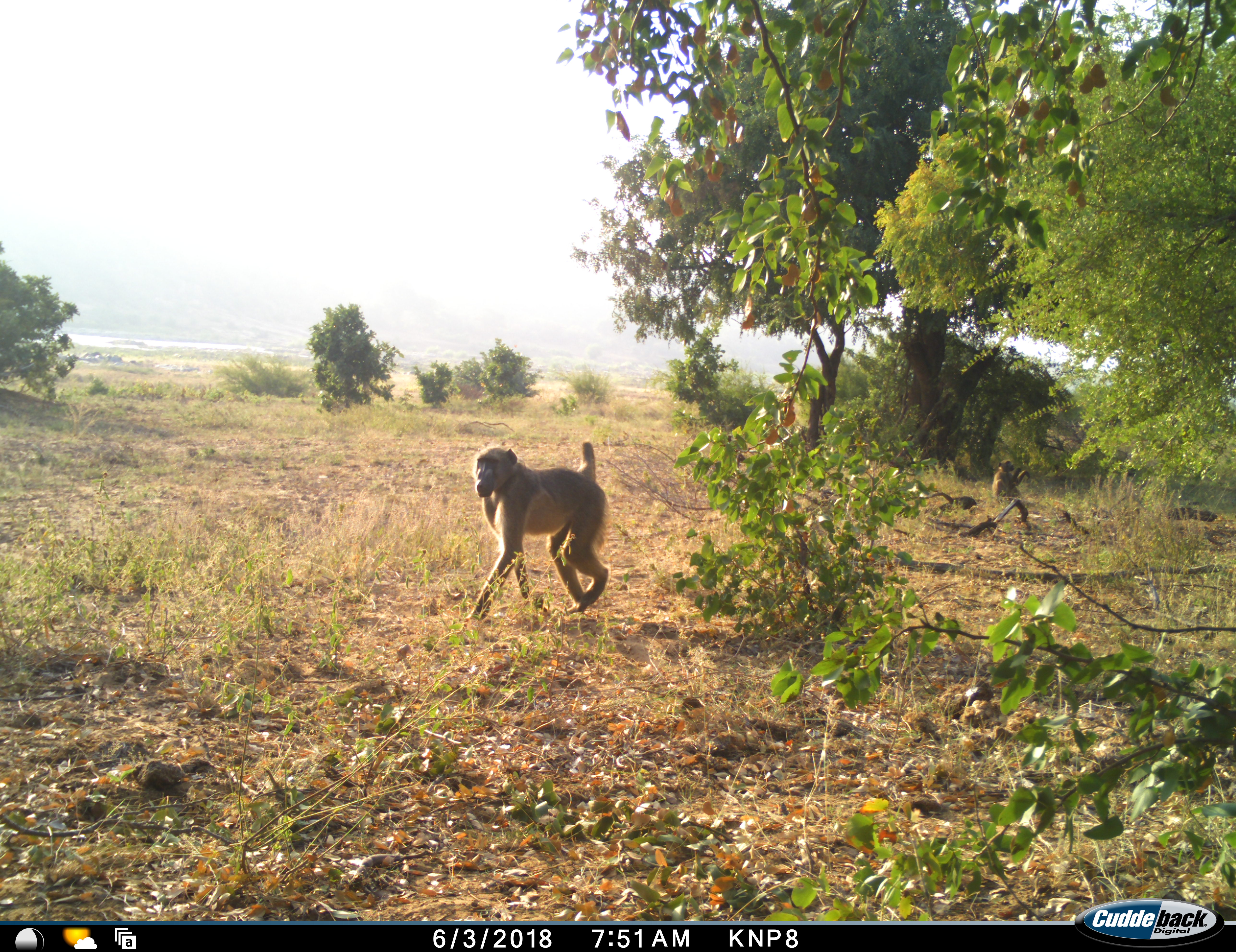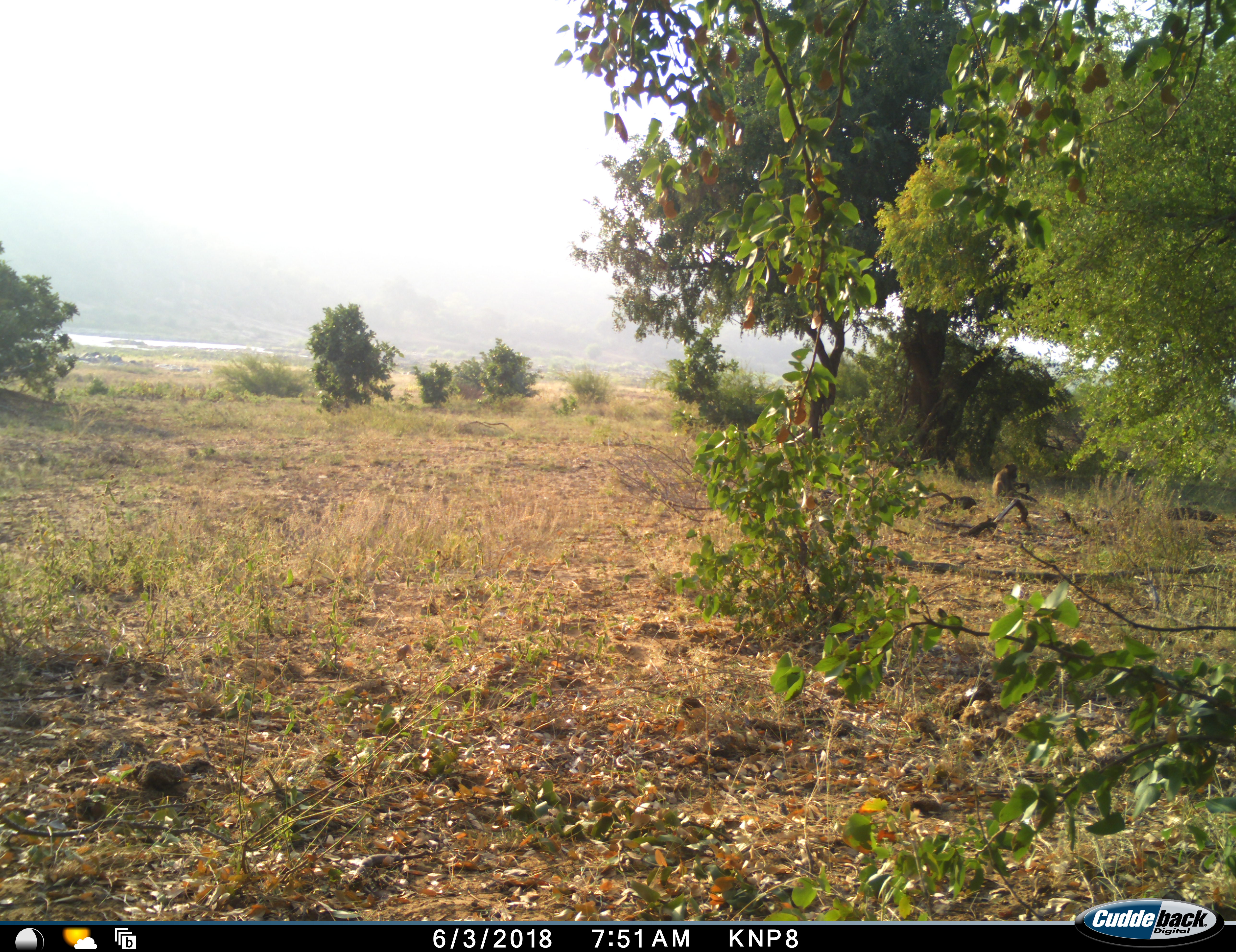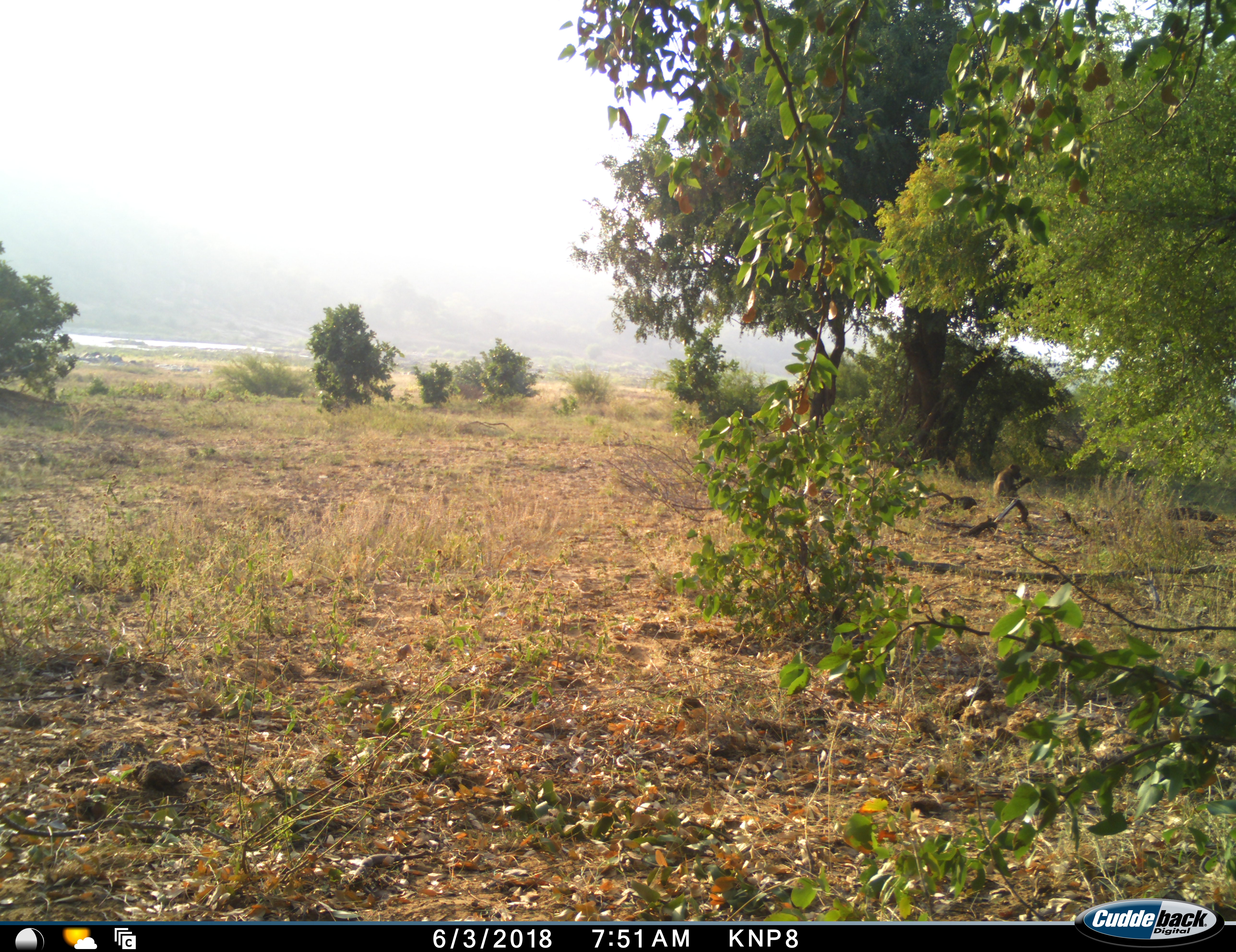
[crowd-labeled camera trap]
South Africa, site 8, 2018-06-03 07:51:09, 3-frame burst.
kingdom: Animalia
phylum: Chordata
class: Mammalia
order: Primates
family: Cercopithecidae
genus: Papio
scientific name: Papio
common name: baboon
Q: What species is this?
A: Baboon (Papio).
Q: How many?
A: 2.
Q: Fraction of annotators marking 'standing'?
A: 0%.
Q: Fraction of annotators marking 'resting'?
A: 70%.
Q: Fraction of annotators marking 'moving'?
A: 100%.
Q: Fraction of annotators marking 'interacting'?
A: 0%.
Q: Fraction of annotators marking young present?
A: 0%.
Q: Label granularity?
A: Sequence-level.